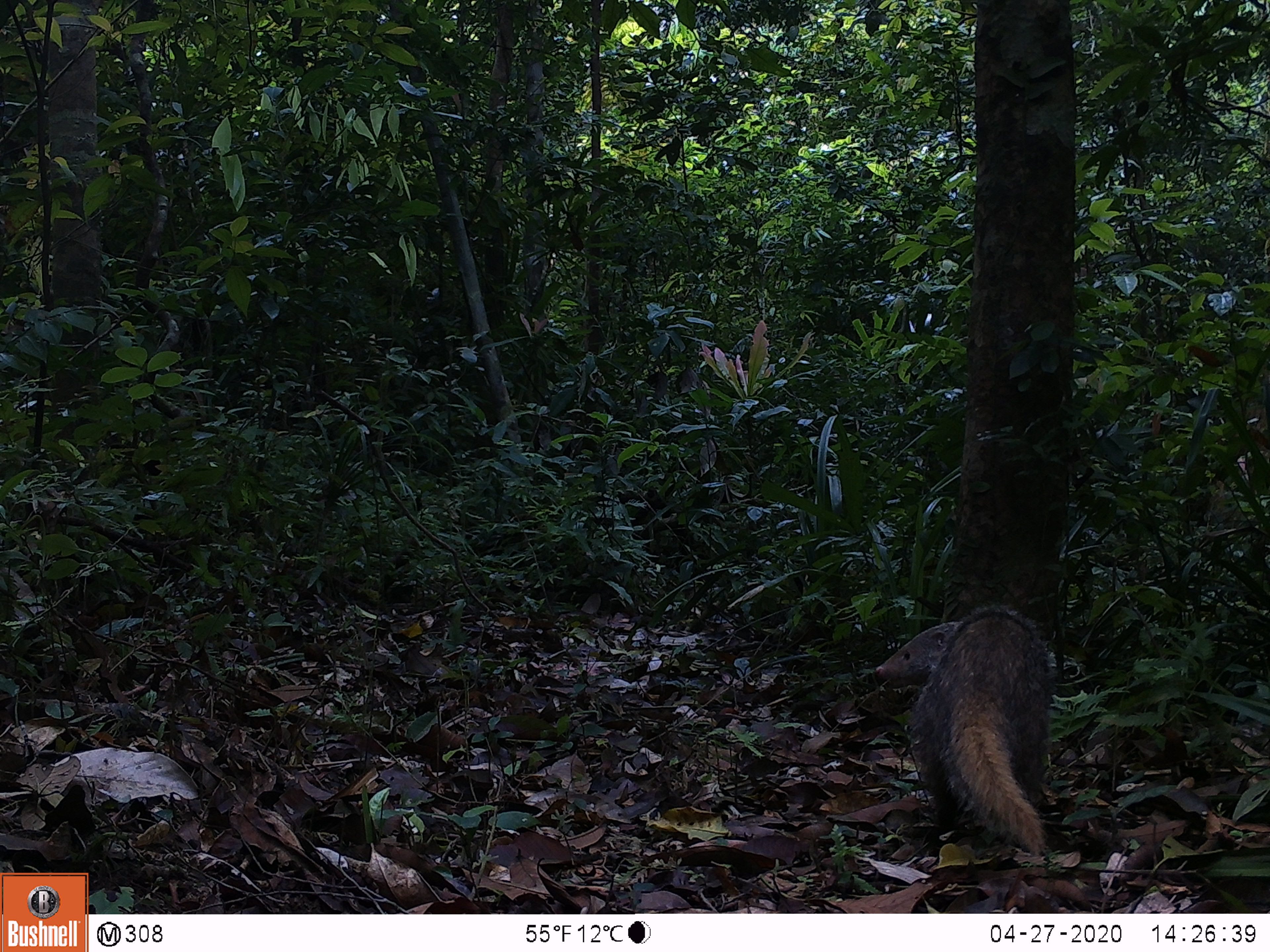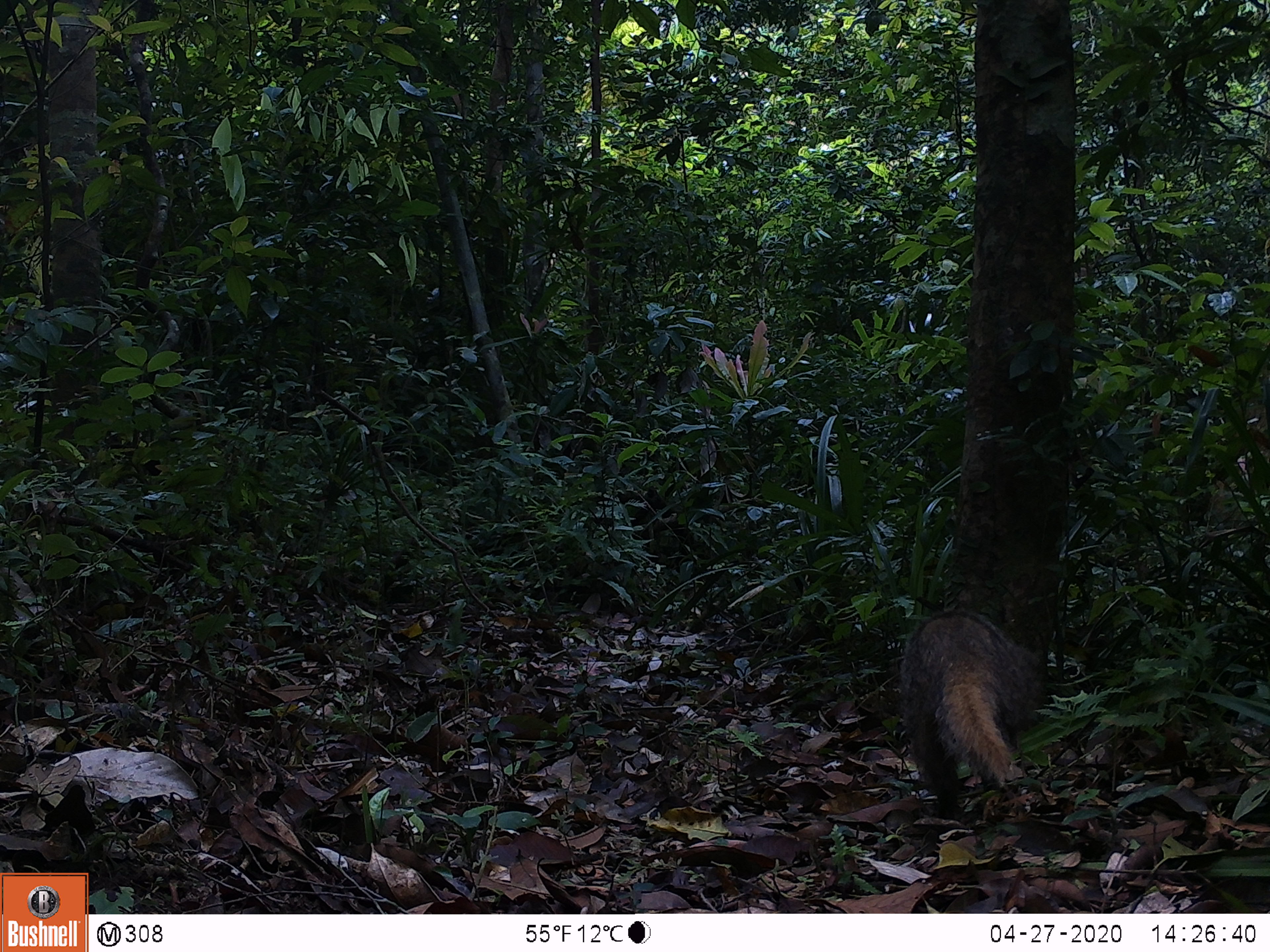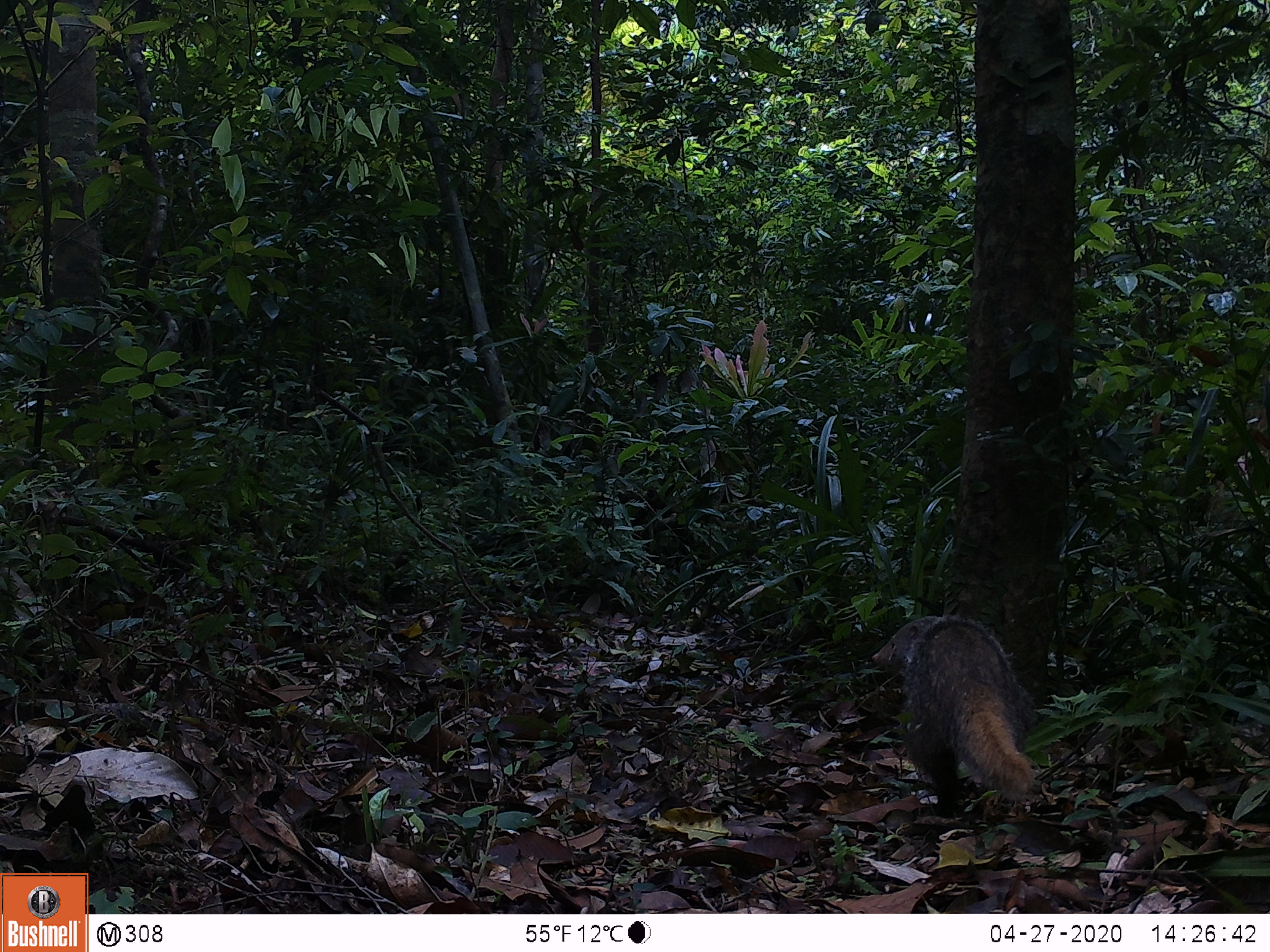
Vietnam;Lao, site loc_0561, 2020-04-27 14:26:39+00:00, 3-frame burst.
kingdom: Animalia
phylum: Chordata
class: Mammalia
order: Carnivora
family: Herpestidae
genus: Urva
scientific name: Urva urva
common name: crab-eating mongoose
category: crab eating mongoose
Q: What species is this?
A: Crab eating mongoose (crab-eating mongoose) (Urva urva).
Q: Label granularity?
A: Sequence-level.